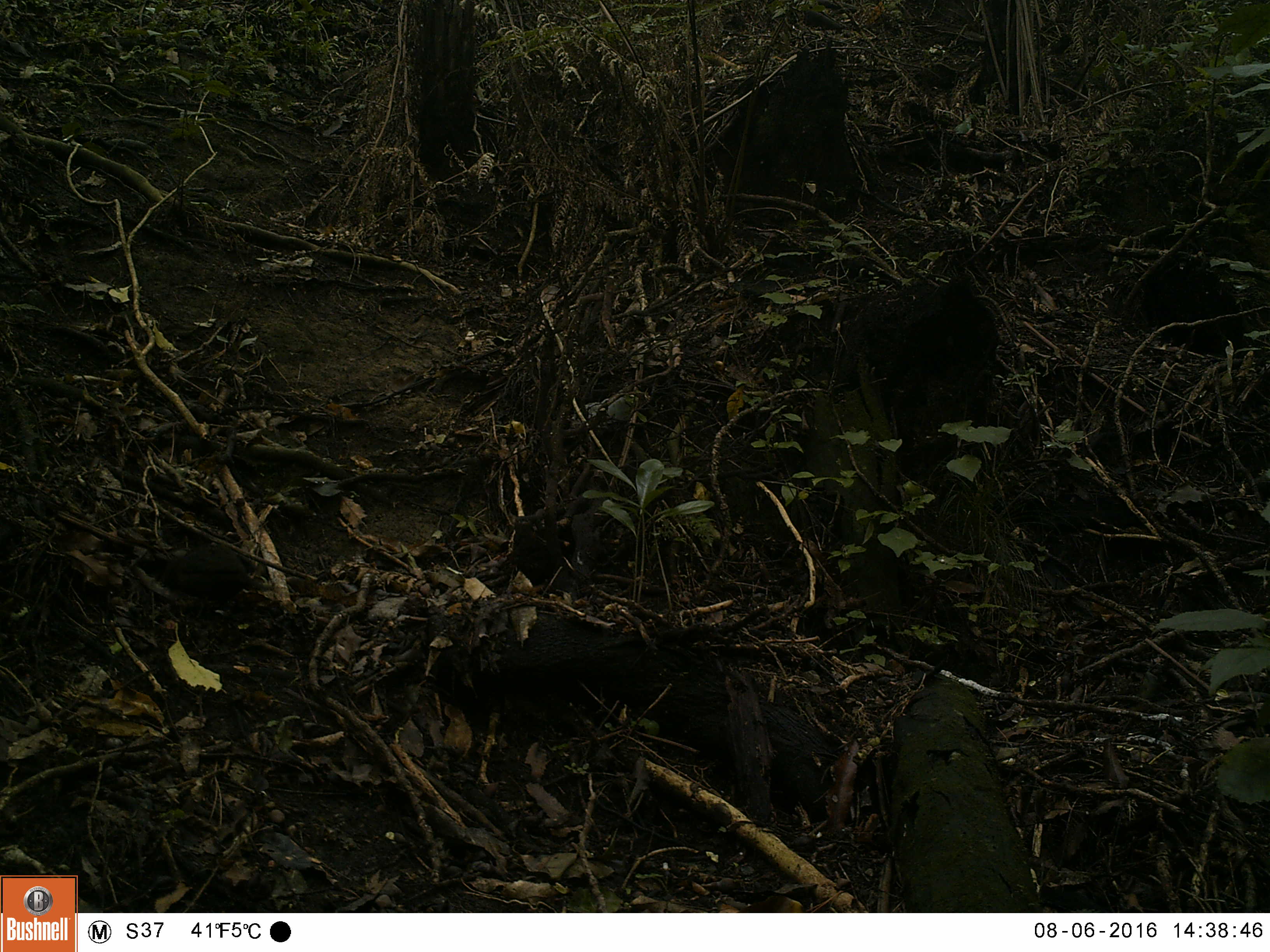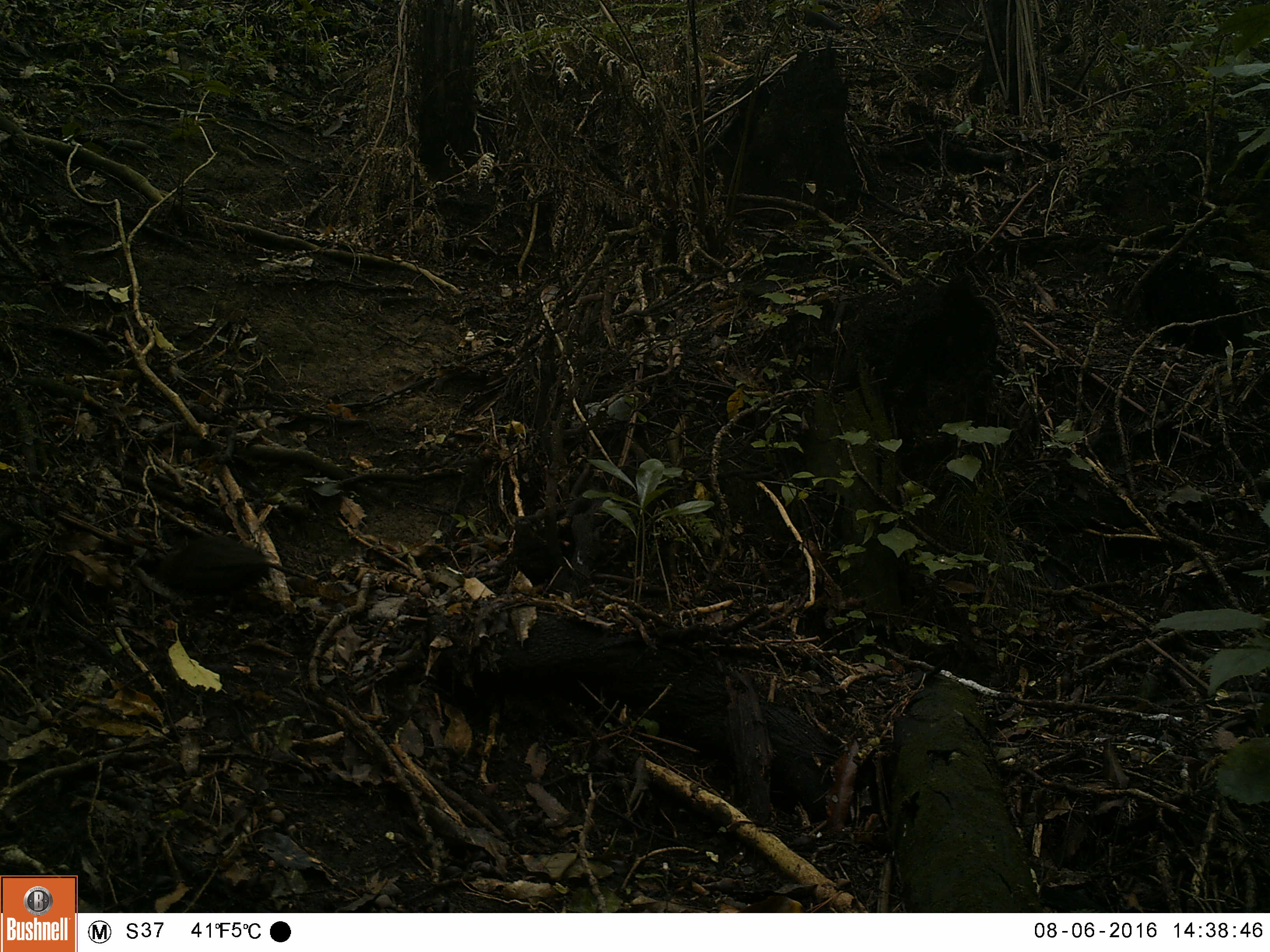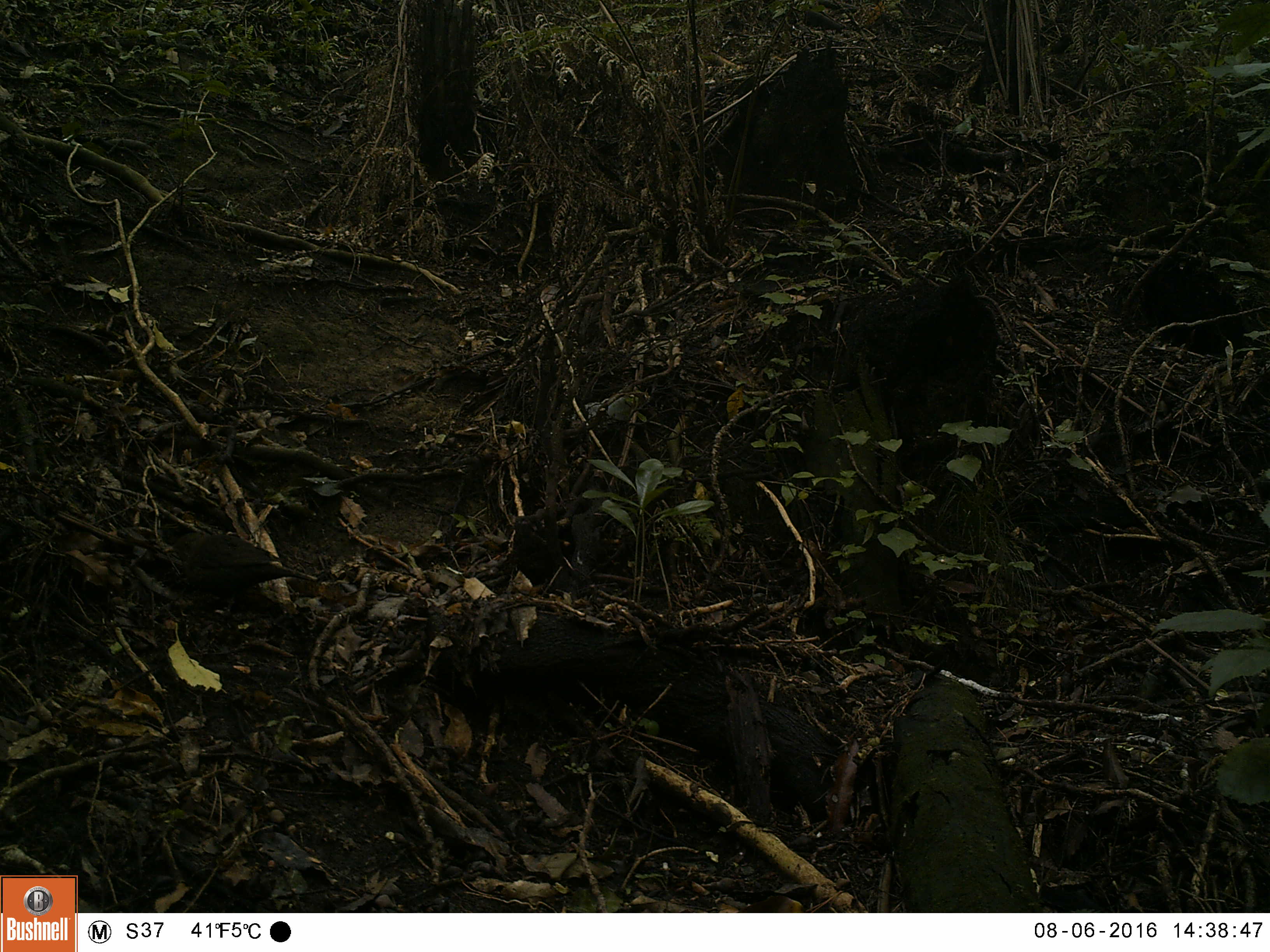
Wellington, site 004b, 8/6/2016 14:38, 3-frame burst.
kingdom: Animalia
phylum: Chordata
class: Aves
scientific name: Aves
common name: bird